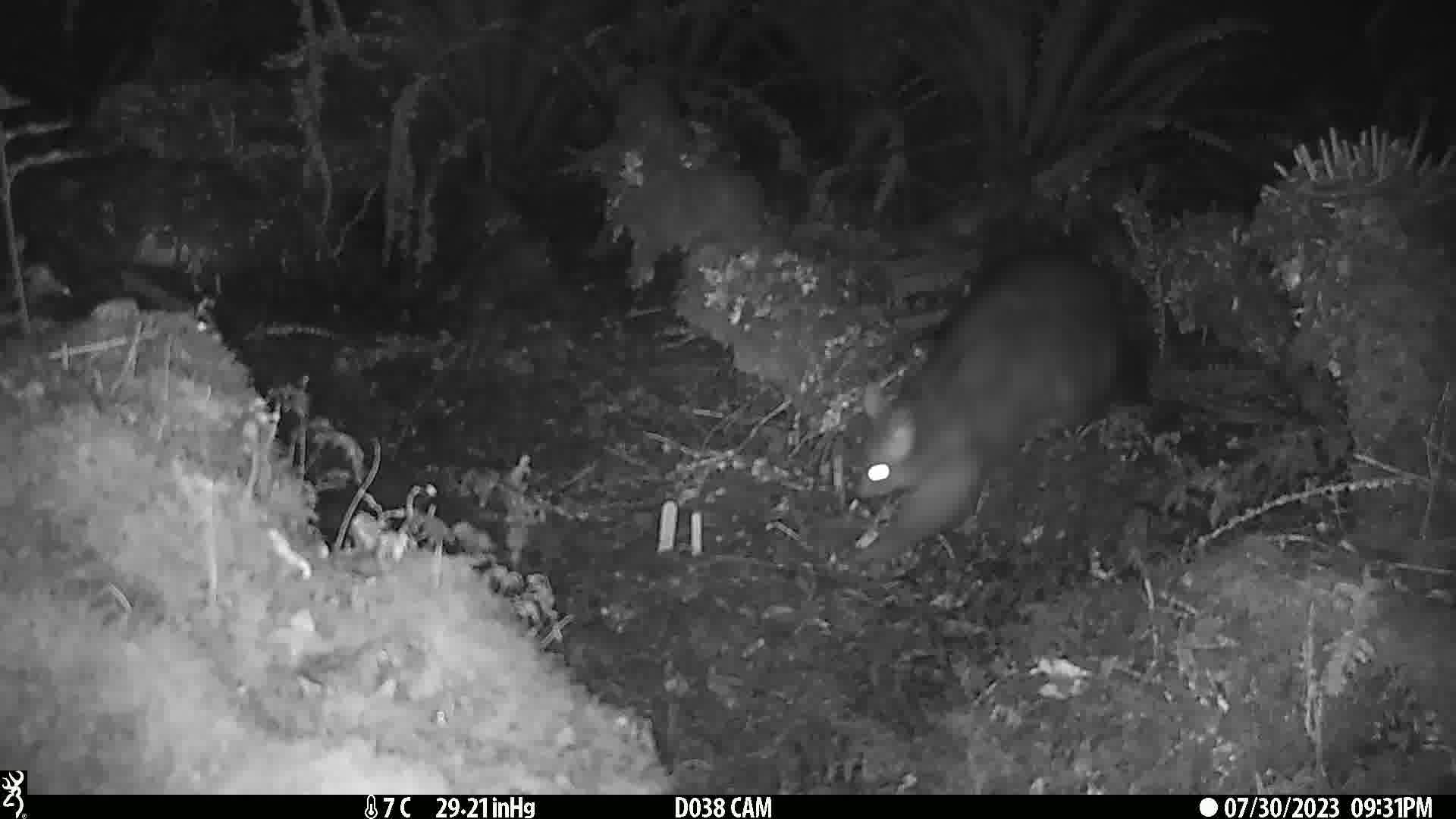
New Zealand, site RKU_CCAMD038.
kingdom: Animalia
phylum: Chordata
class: Mammalia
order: Diprotodontia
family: Phalangeridae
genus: Trichosurus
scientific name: Trichosurus vulpecula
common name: common brushtail possum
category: possum